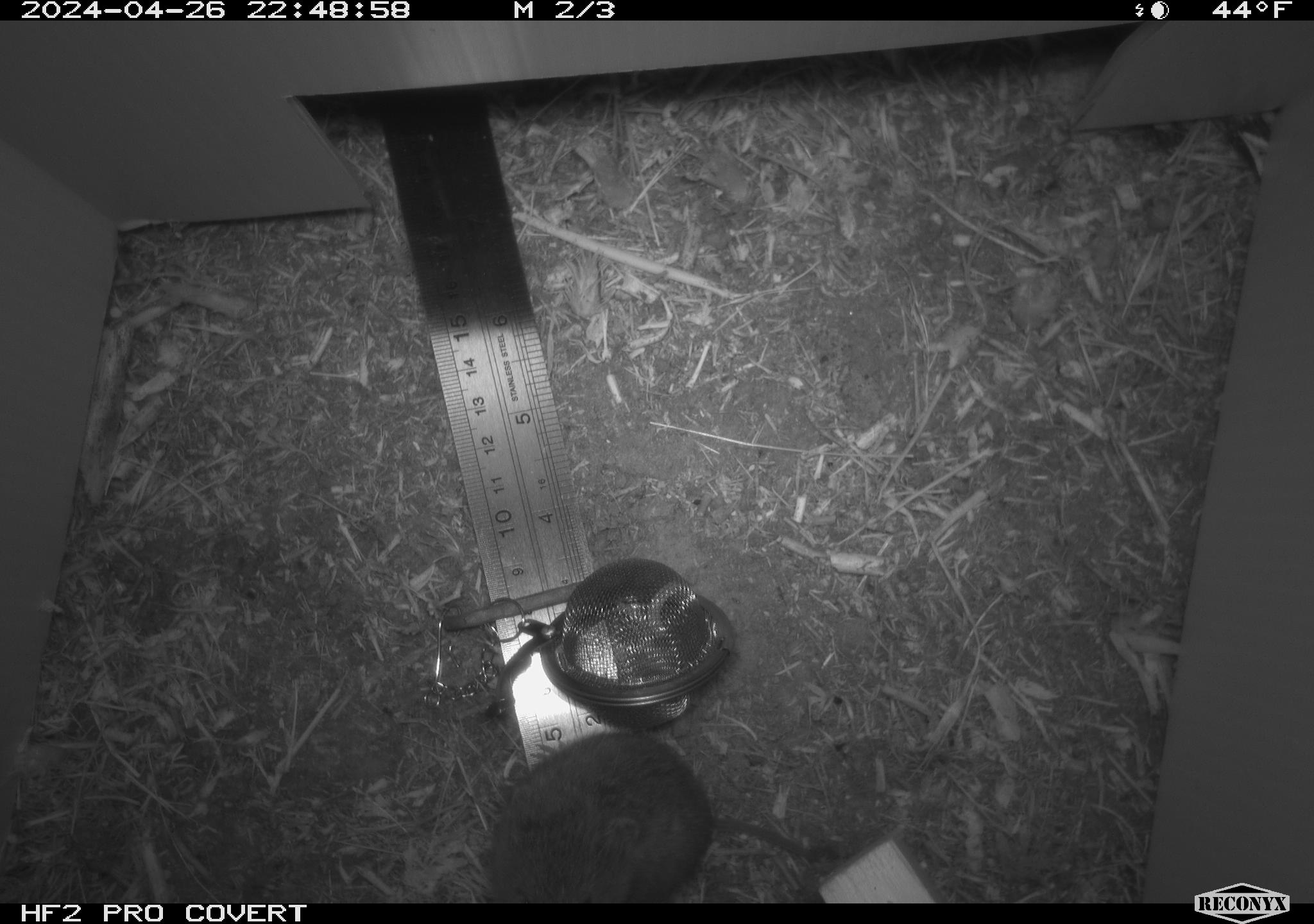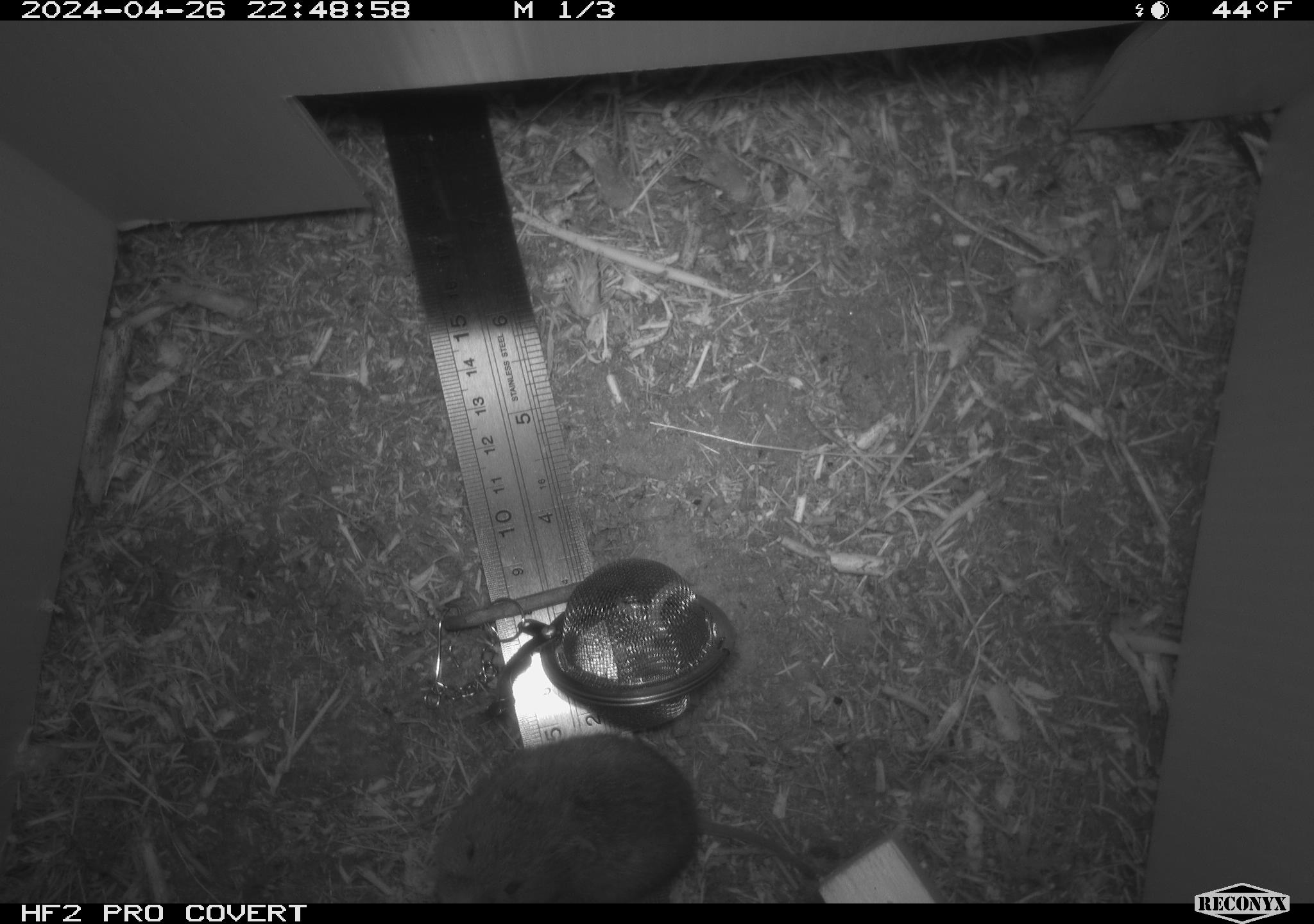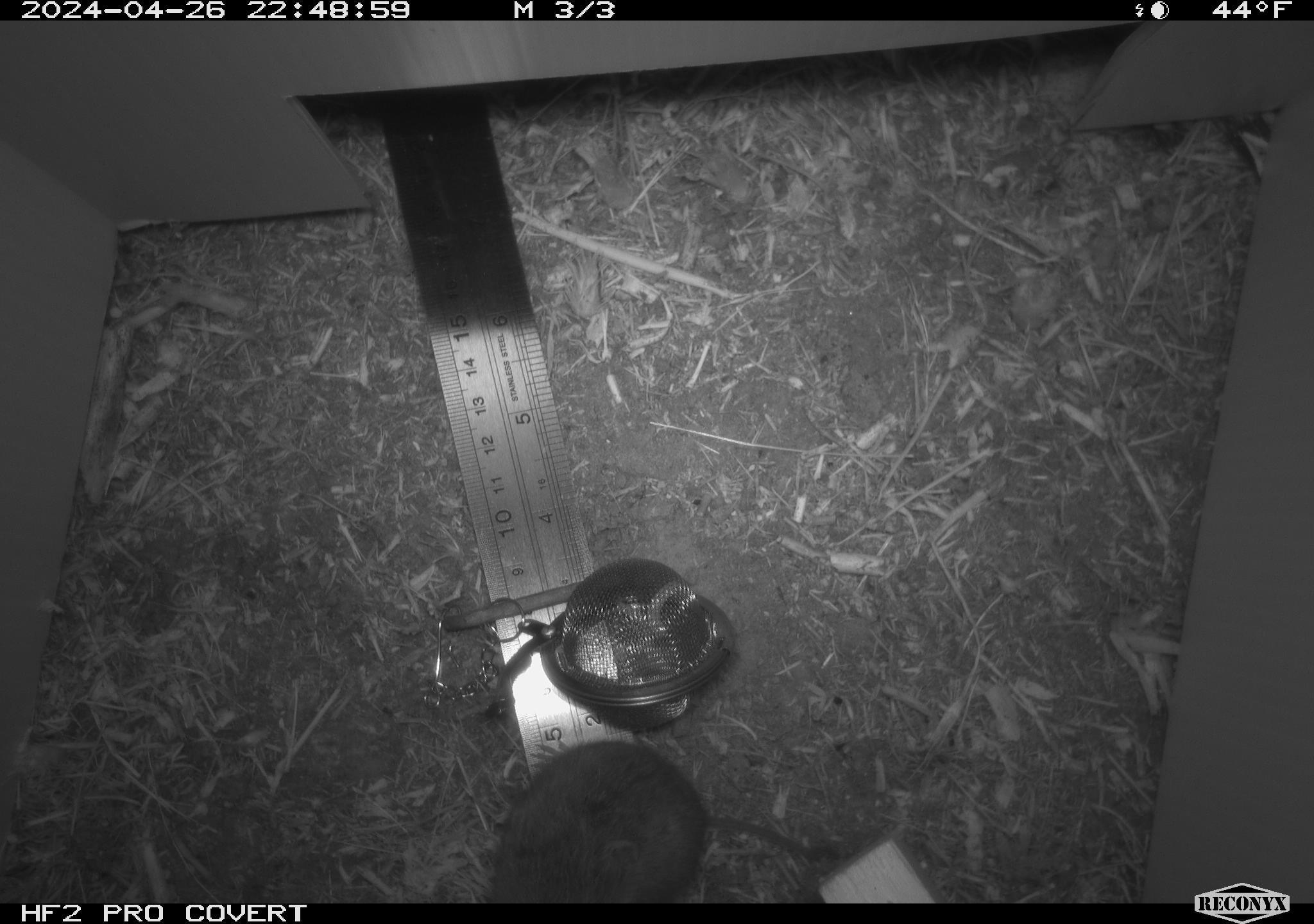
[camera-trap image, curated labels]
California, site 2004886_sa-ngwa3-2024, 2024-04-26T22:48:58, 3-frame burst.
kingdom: Animalia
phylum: Chordata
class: Mammalia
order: Rodentia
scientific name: Rodentia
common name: mouse species